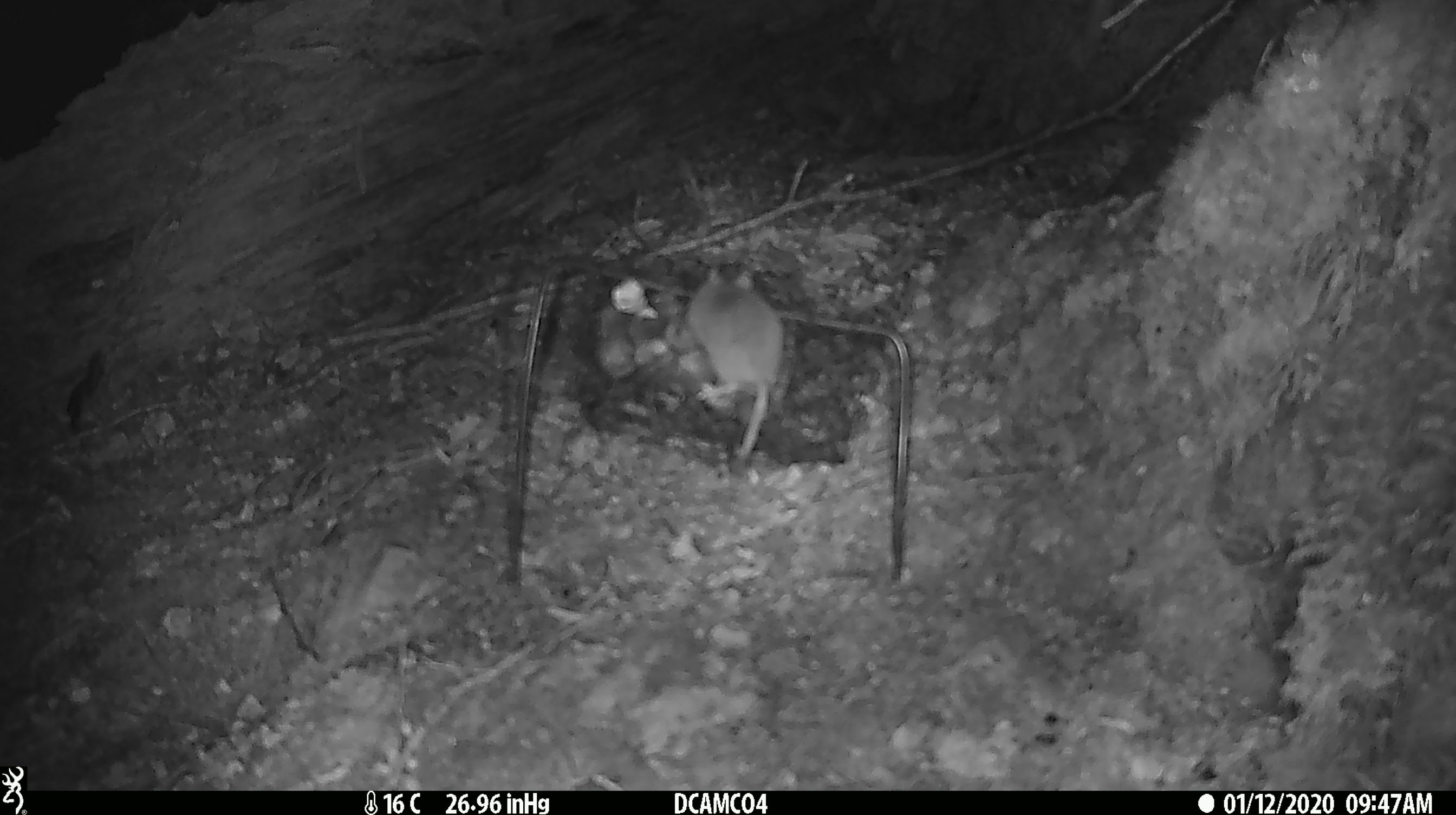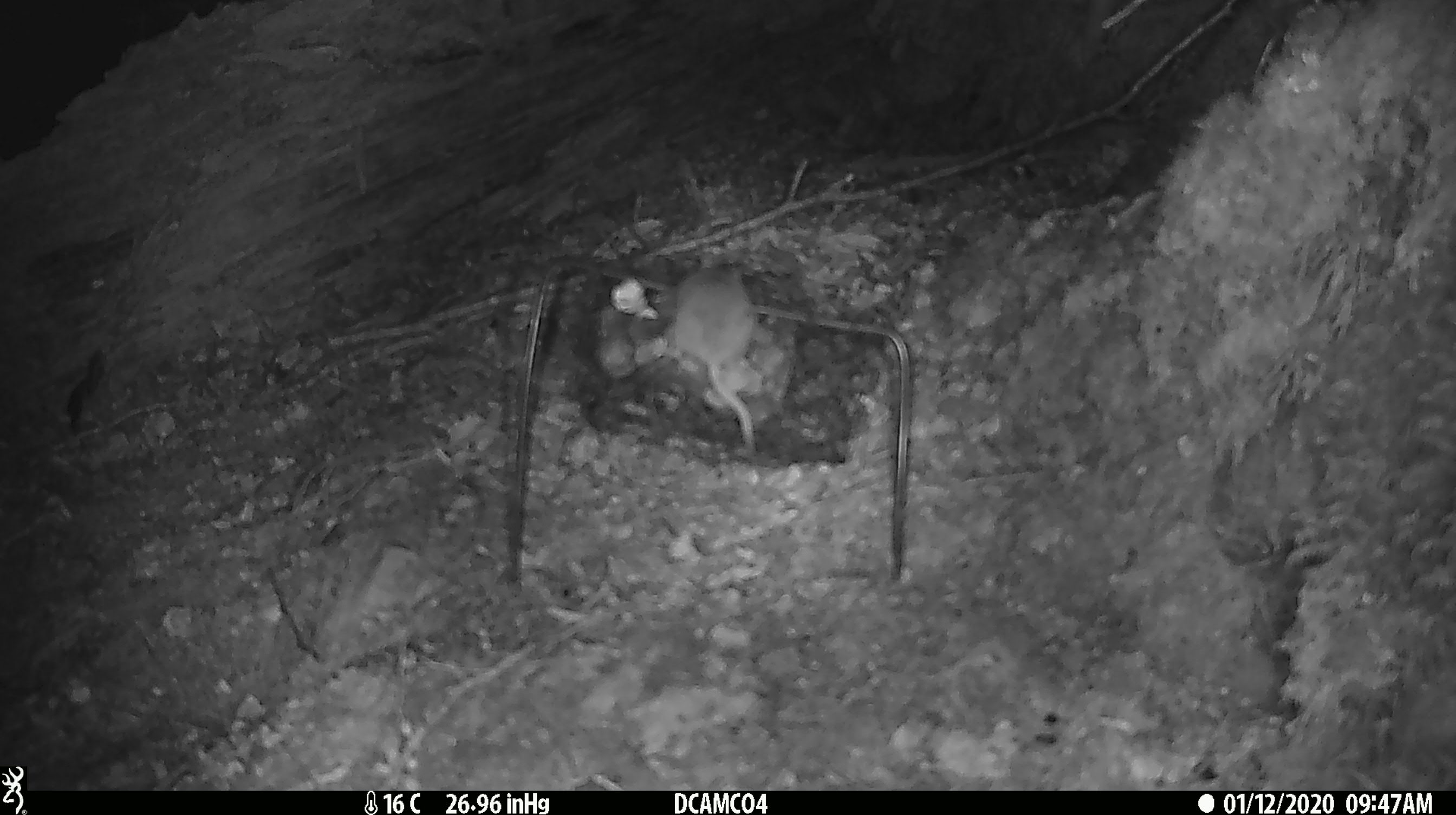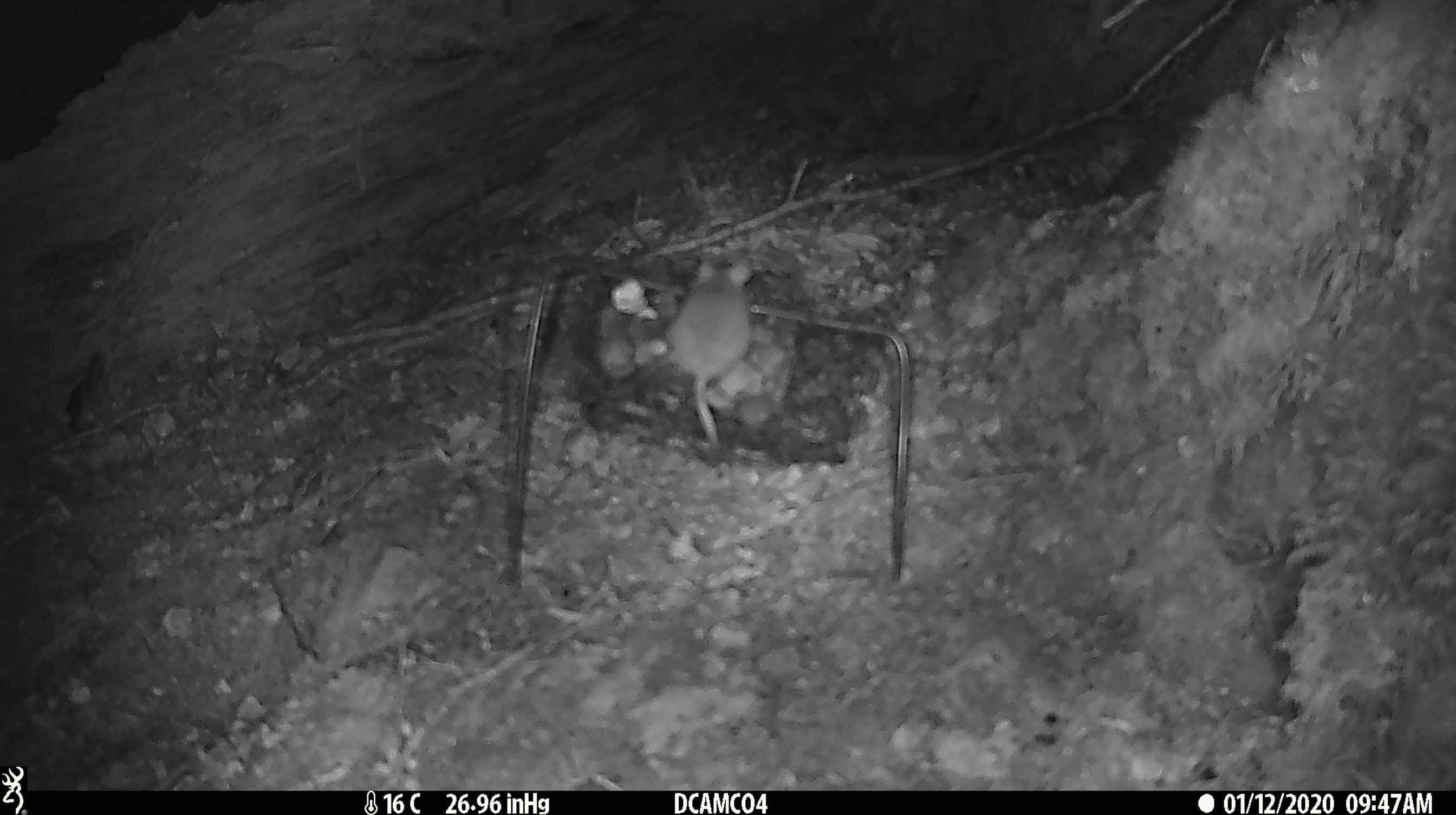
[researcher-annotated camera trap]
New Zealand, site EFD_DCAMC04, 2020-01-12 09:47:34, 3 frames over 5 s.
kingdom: Animalia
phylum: Chordata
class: Mammalia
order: Rodentia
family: Muridae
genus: Mus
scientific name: Mus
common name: mouse